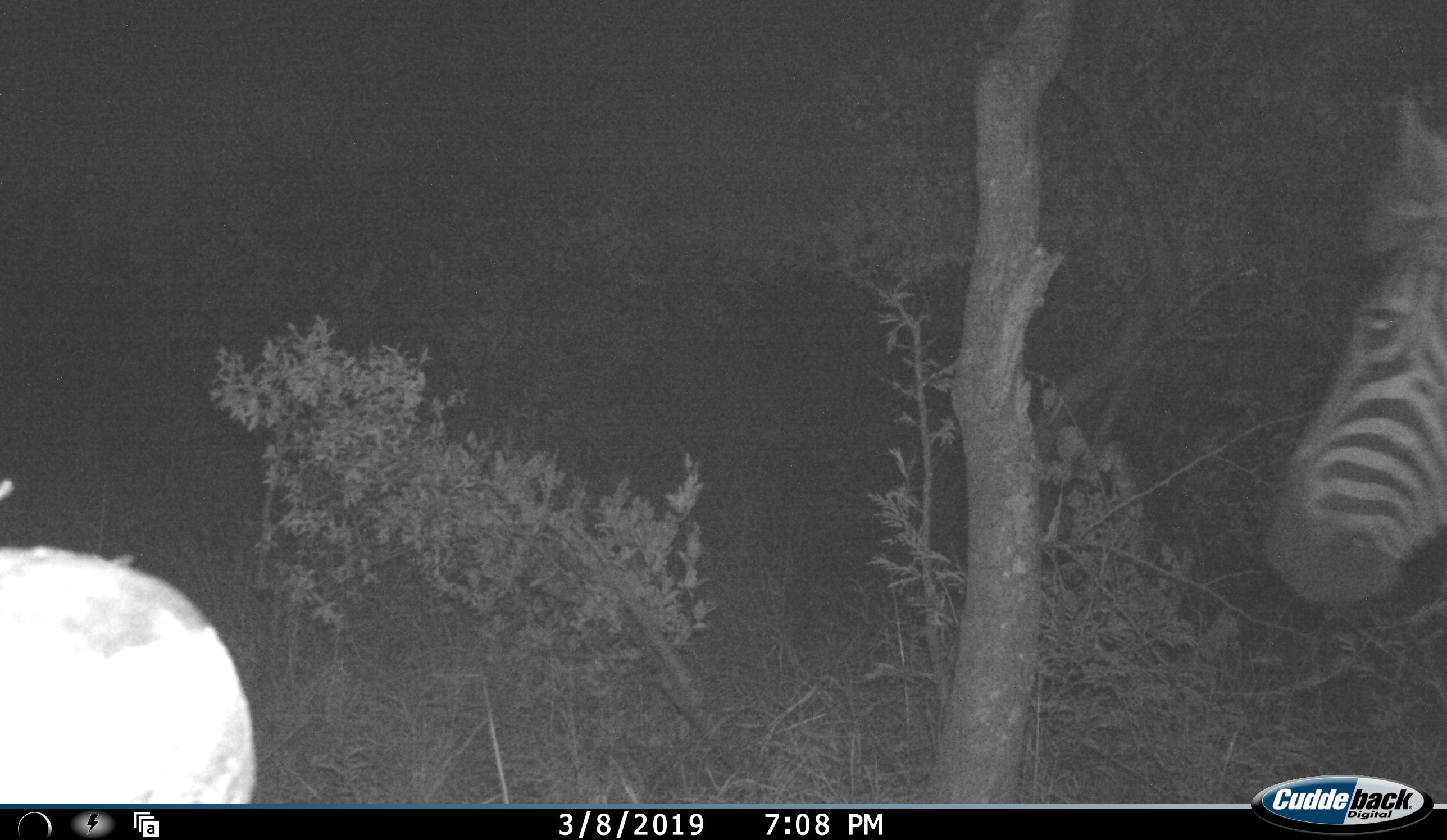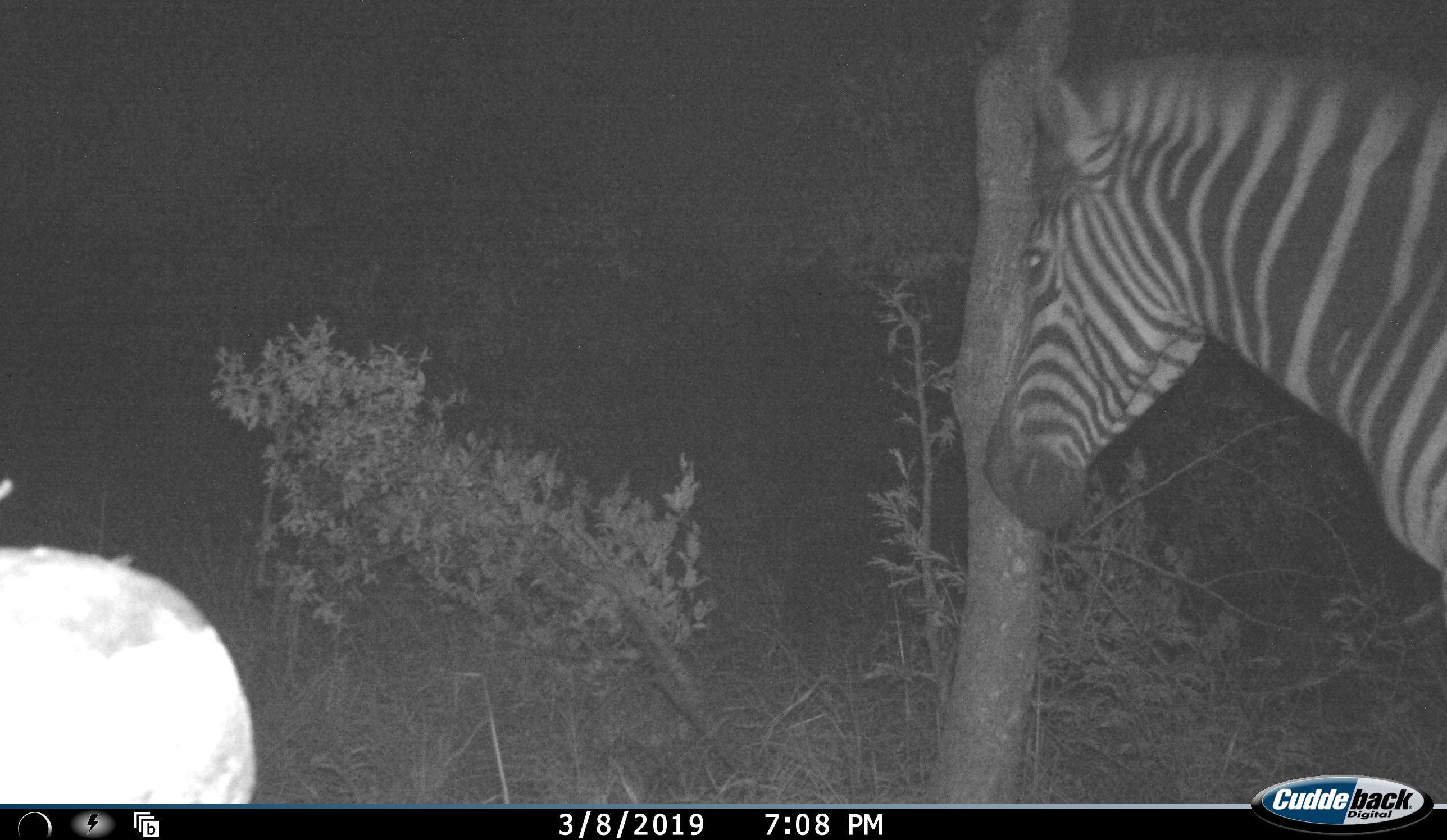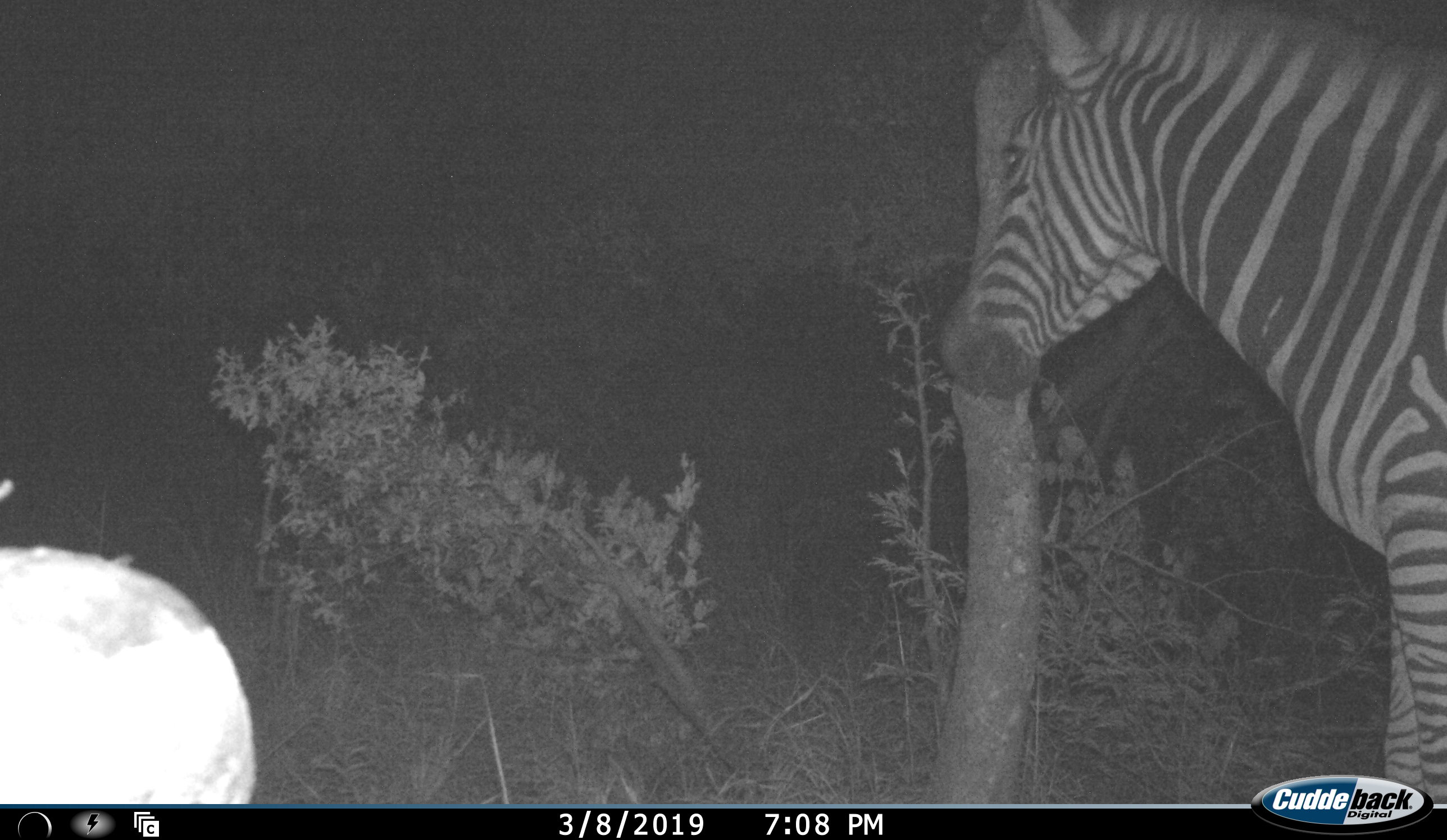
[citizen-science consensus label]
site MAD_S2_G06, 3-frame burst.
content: unidentified animal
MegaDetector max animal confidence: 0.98